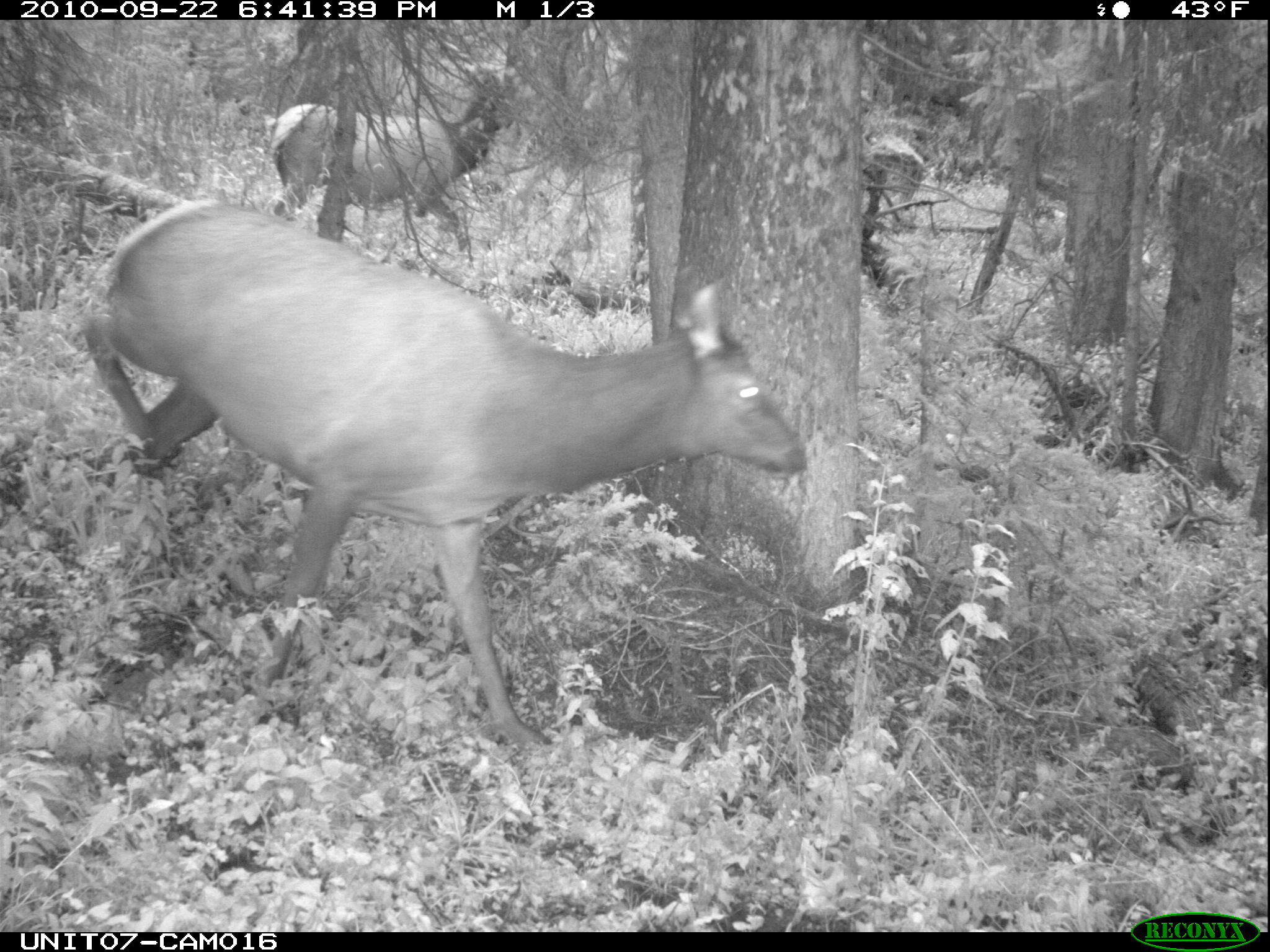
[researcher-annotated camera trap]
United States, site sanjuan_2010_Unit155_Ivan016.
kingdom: Animalia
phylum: Chordata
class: Mammalia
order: Artiodactyla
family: Cervidae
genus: Cervus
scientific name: Cervus elaphus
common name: red deer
Cervus elaphus (red deer).